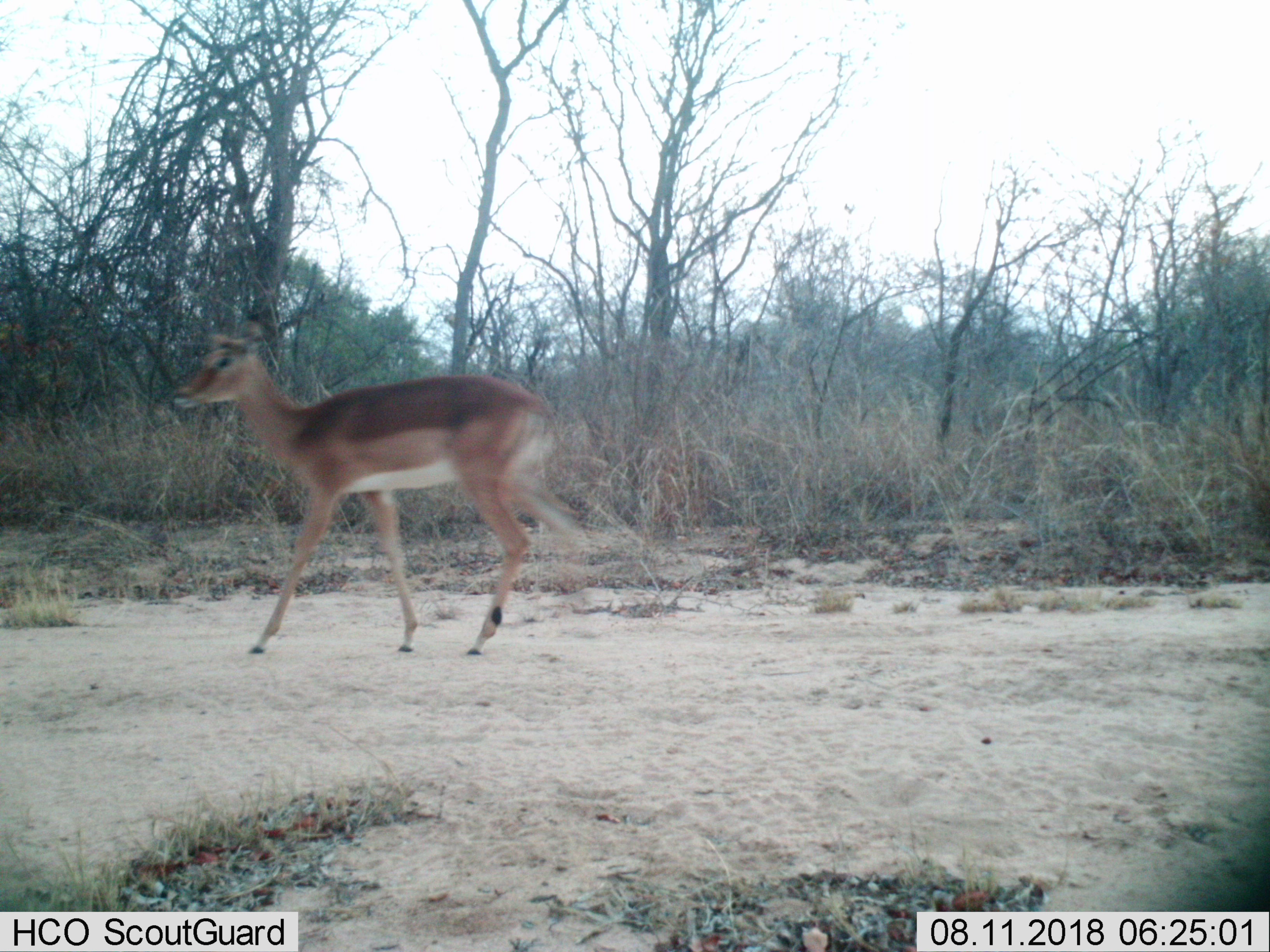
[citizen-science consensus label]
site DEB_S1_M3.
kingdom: Animalia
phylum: Chordata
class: Mammalia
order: Artiodactyla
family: Bovidae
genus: Aepyceros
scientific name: Aepyceros melampus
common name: impala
Impala (Aepyceros melampus), count 1. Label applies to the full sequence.